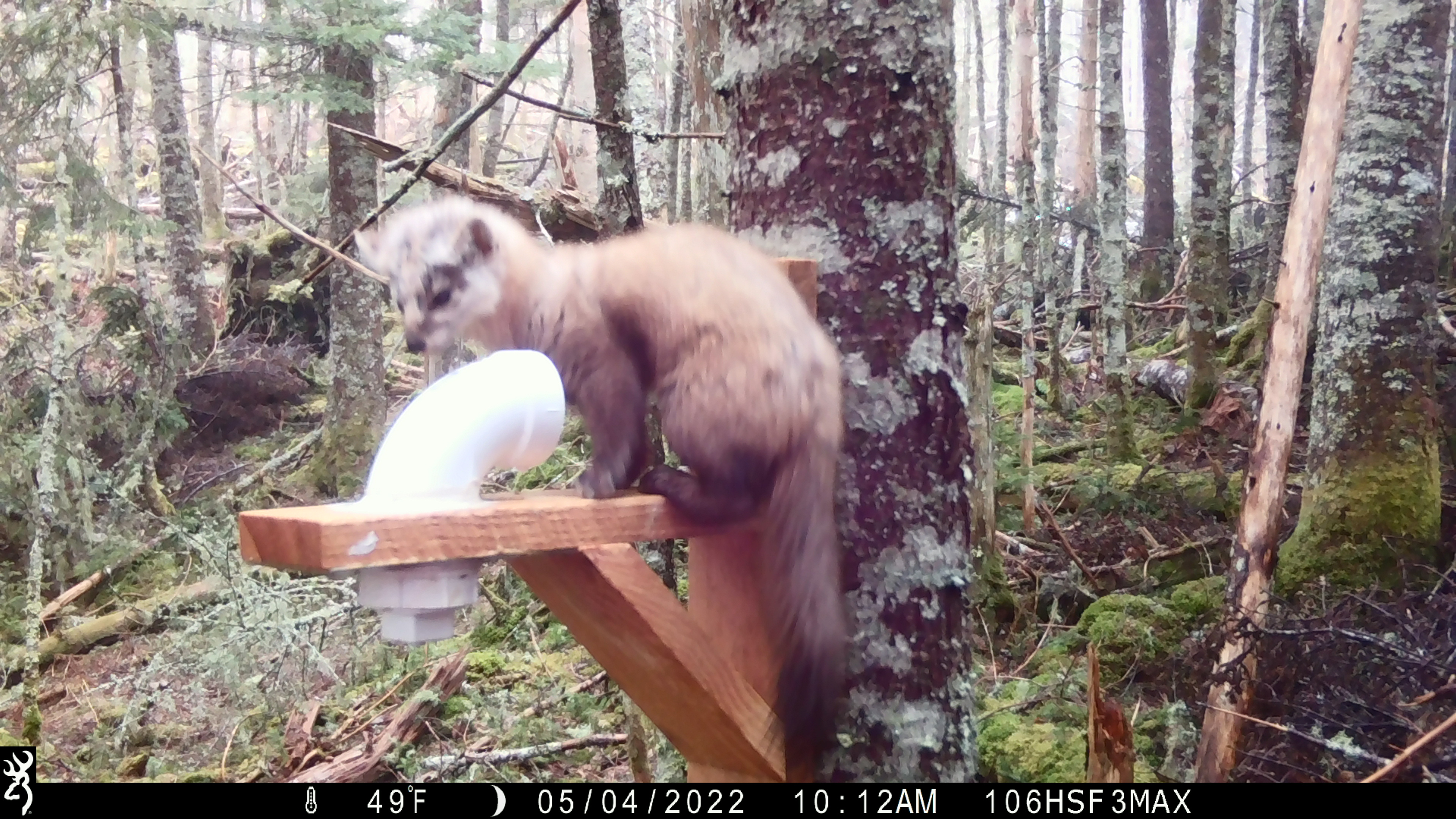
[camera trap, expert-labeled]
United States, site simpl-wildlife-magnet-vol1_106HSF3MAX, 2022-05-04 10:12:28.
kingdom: Animalia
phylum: Chordata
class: Mammalia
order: Carnivora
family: Mustelidae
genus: Martes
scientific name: Martes americana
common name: american marten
American marten (Martes americana).